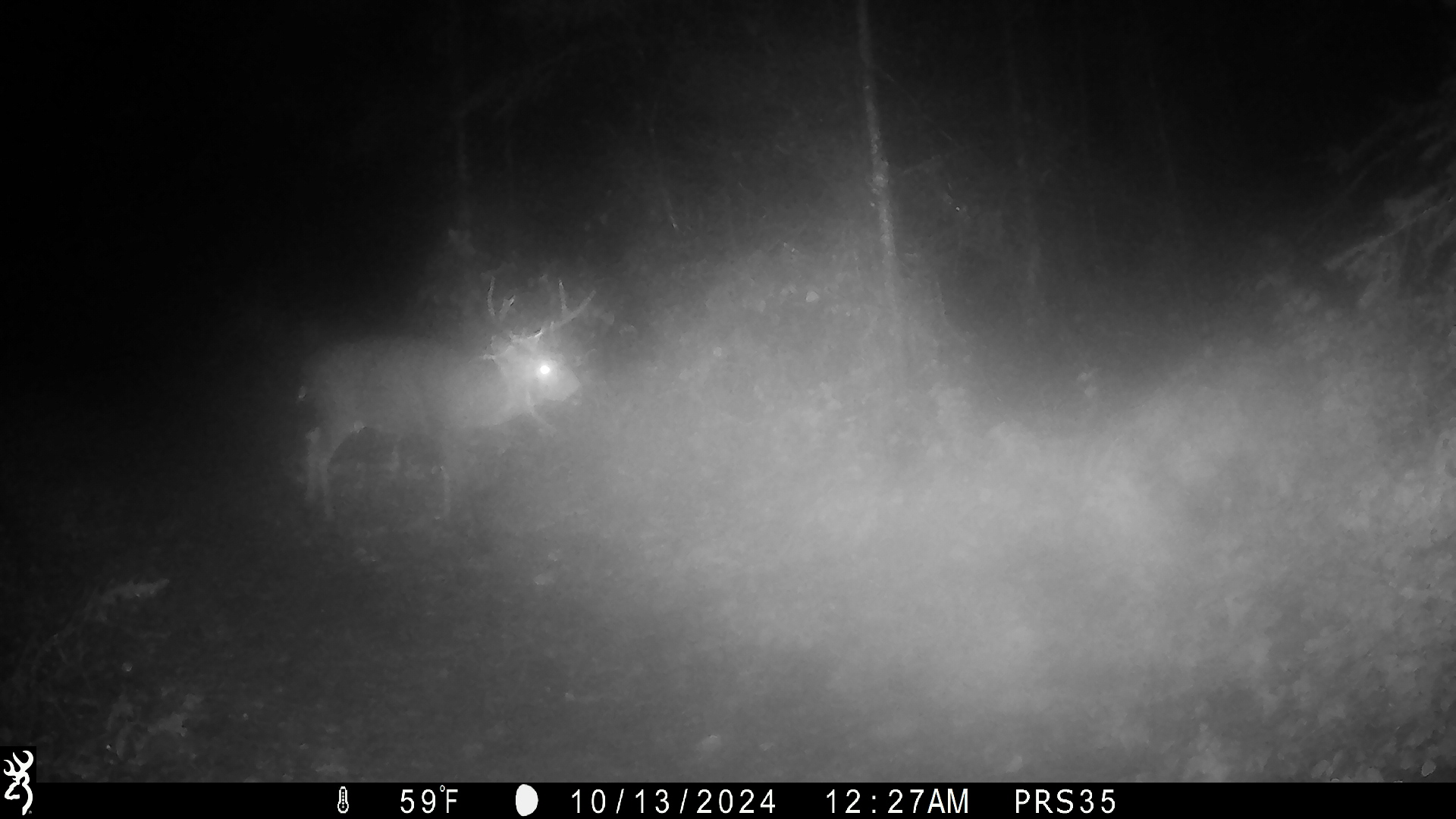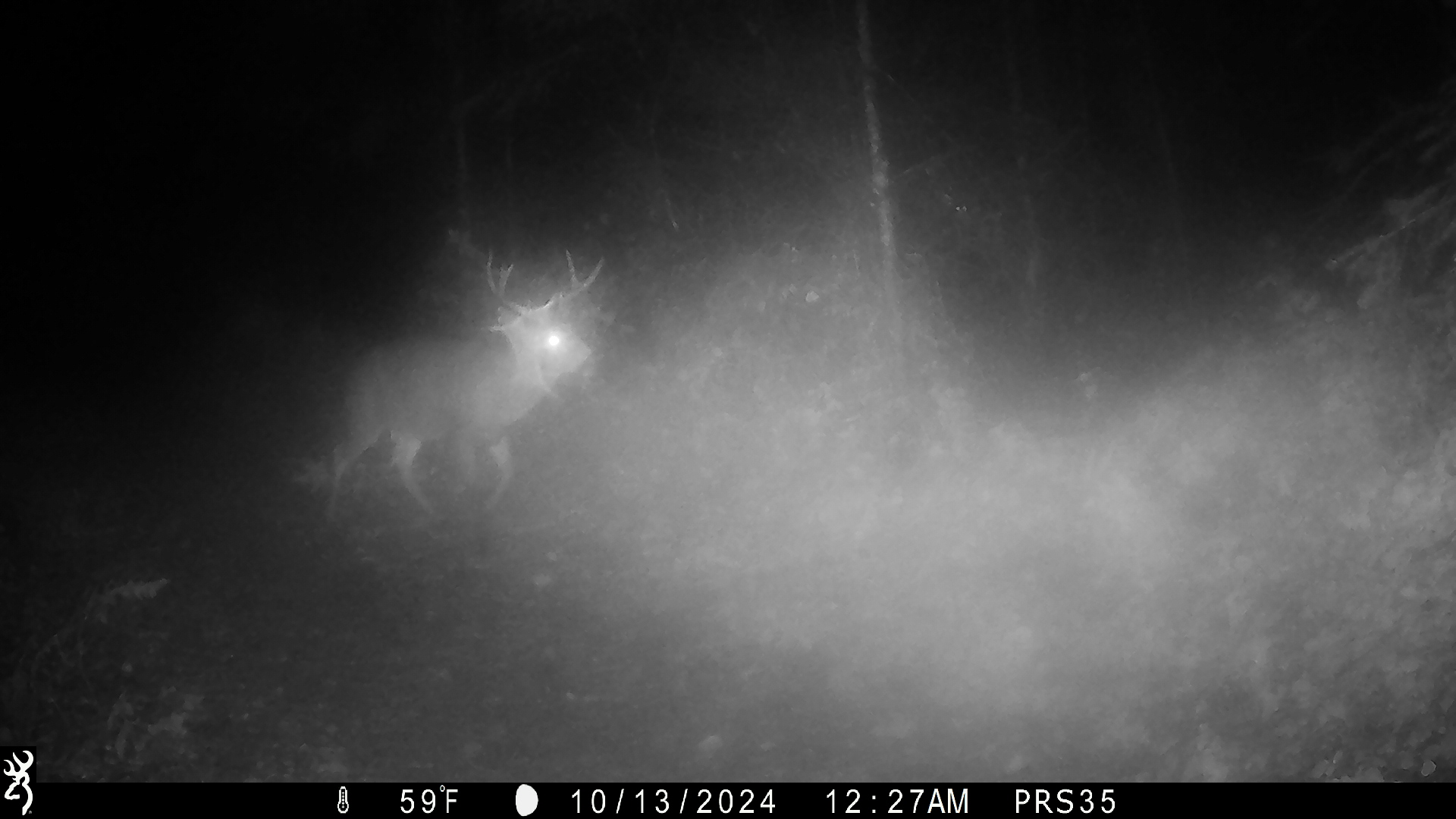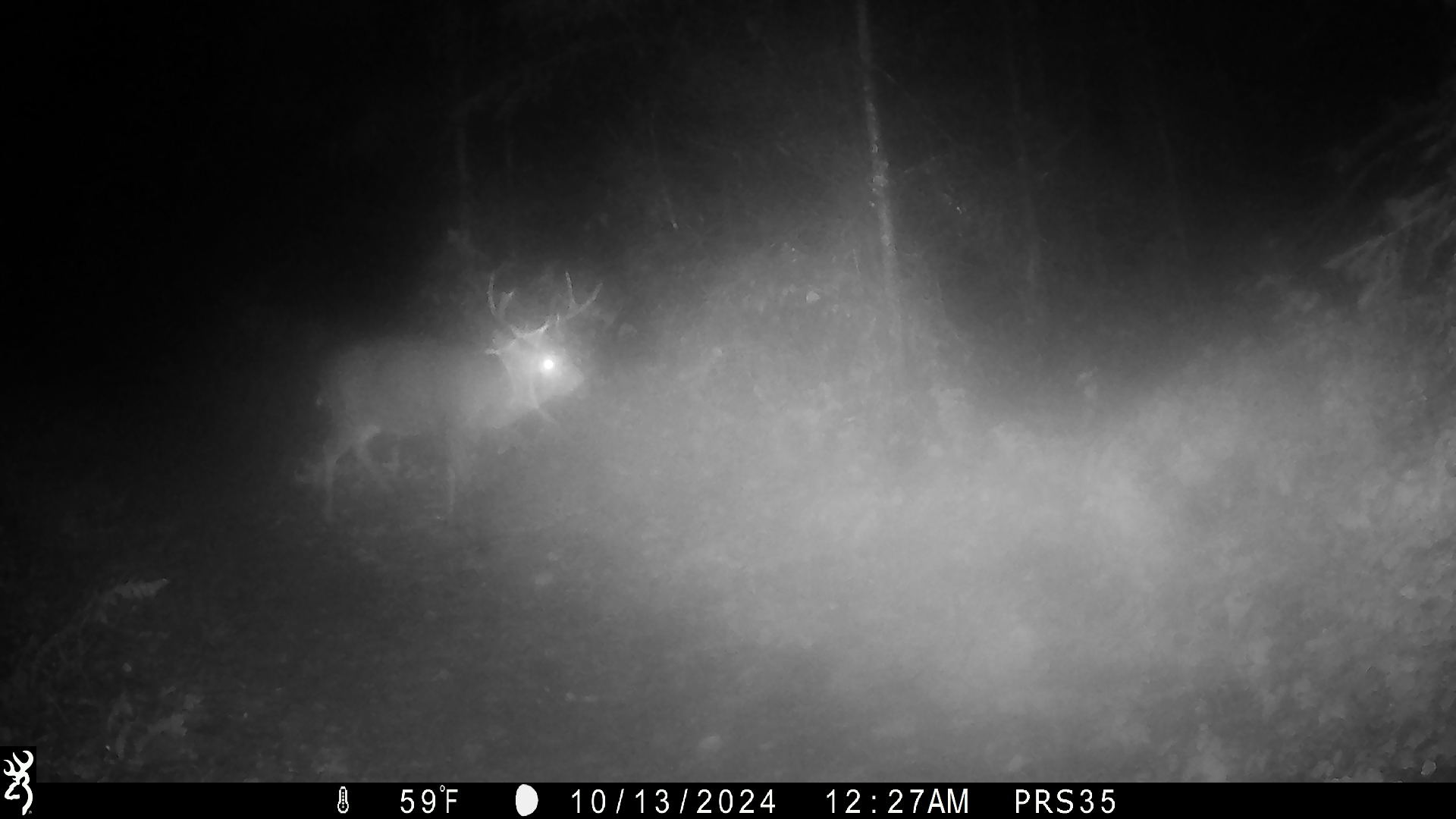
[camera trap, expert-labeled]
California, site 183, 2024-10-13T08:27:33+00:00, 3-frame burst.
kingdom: Animalia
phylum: Chordata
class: Mammalia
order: Artiodactyla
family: Cervidae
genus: Odocoileus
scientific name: Odocoileus hemionus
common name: mule deer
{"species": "mule deer (Odocoileus hemionus)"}